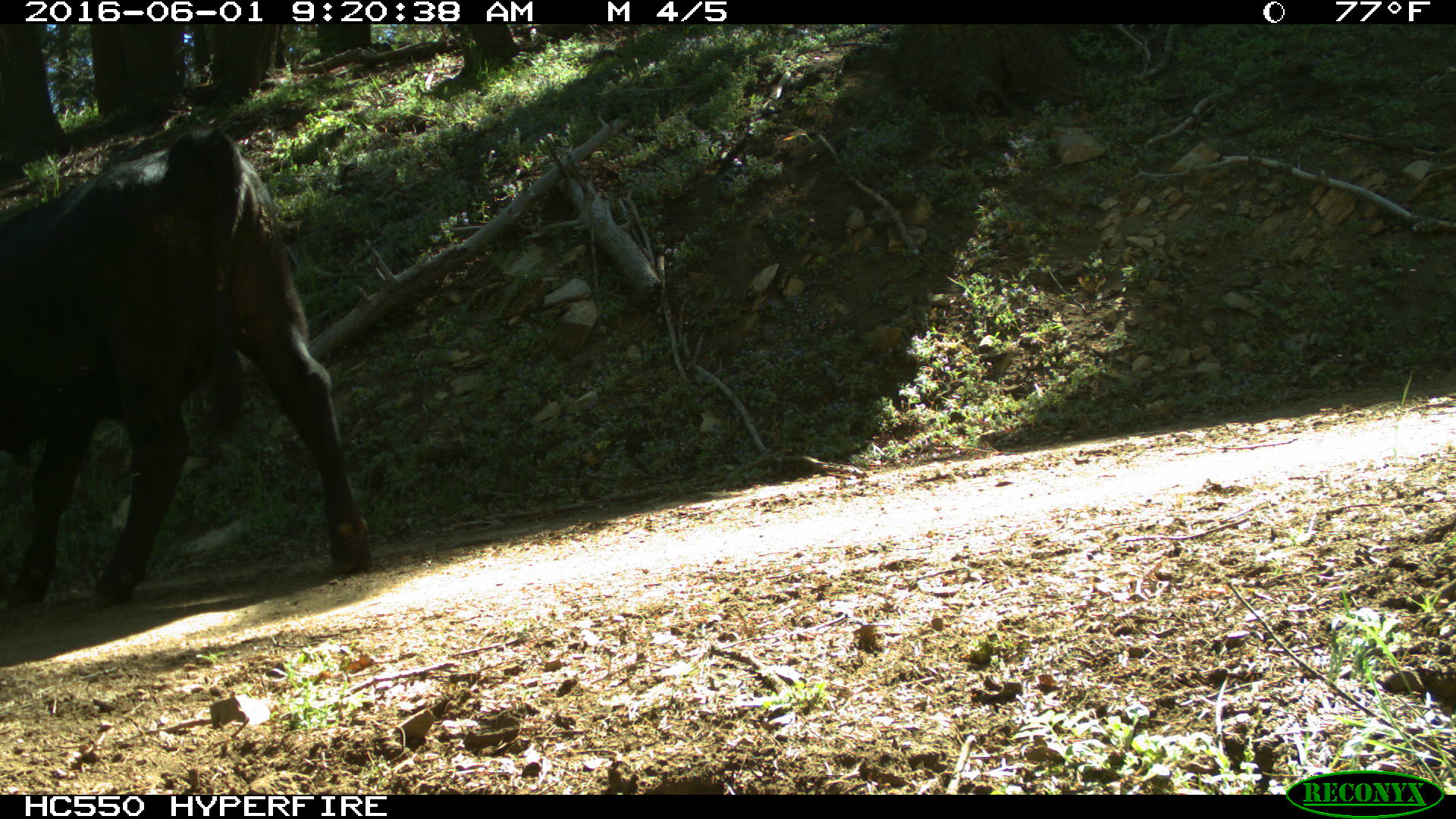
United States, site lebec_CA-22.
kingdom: Animalia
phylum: Chordata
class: Mammalia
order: Artiodactyla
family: Bovidae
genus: Bos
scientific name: Bos taurus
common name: domestic cow